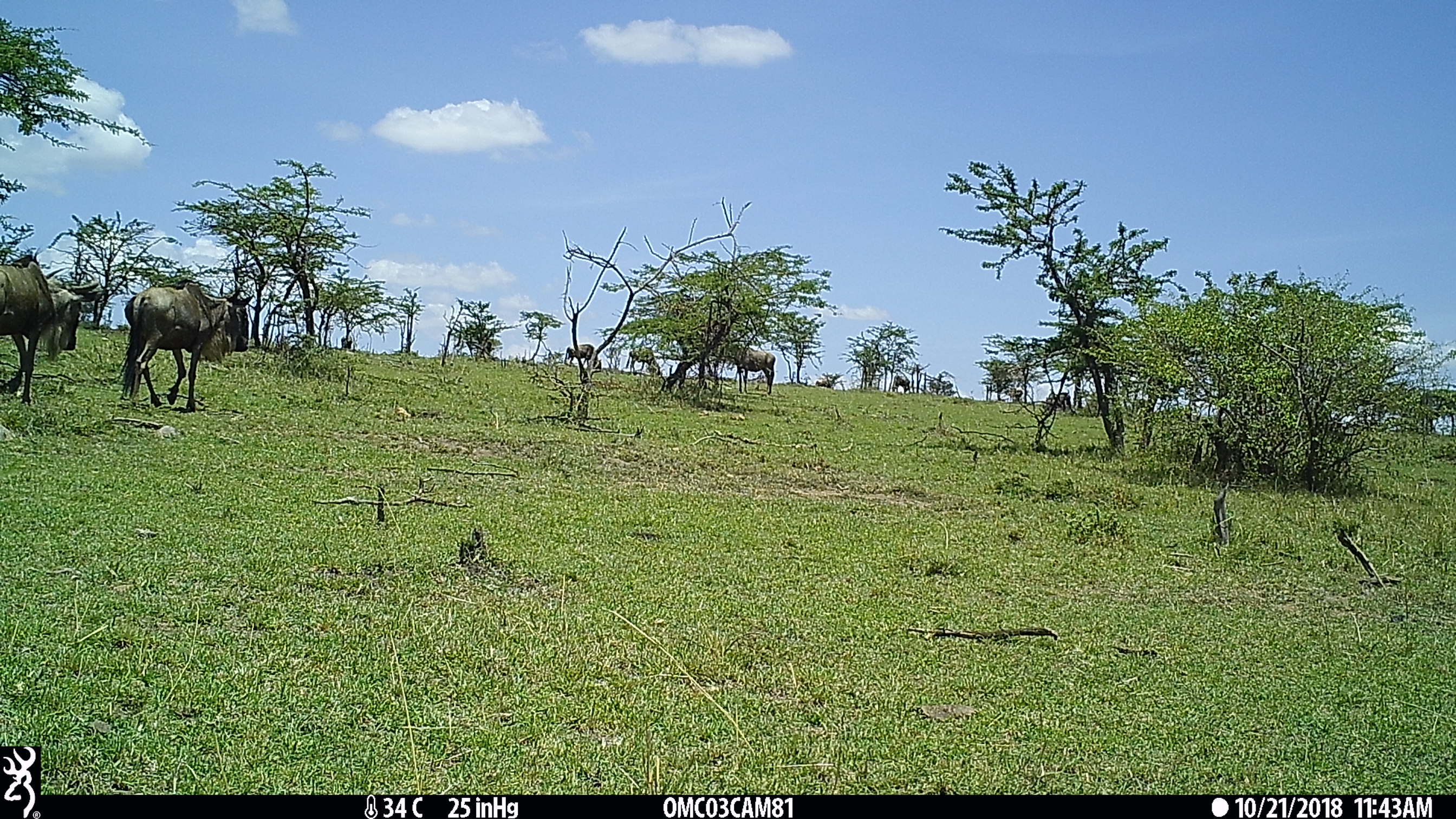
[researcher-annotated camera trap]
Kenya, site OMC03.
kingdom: Animalia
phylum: Chordata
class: Mammalia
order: Artiodactyla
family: Bovidae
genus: Connochaetes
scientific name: Connochaetes taurinus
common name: blue wildebeest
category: wildebeest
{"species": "wildebeest (blue wildebeest) (Connochaetes taurinus)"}